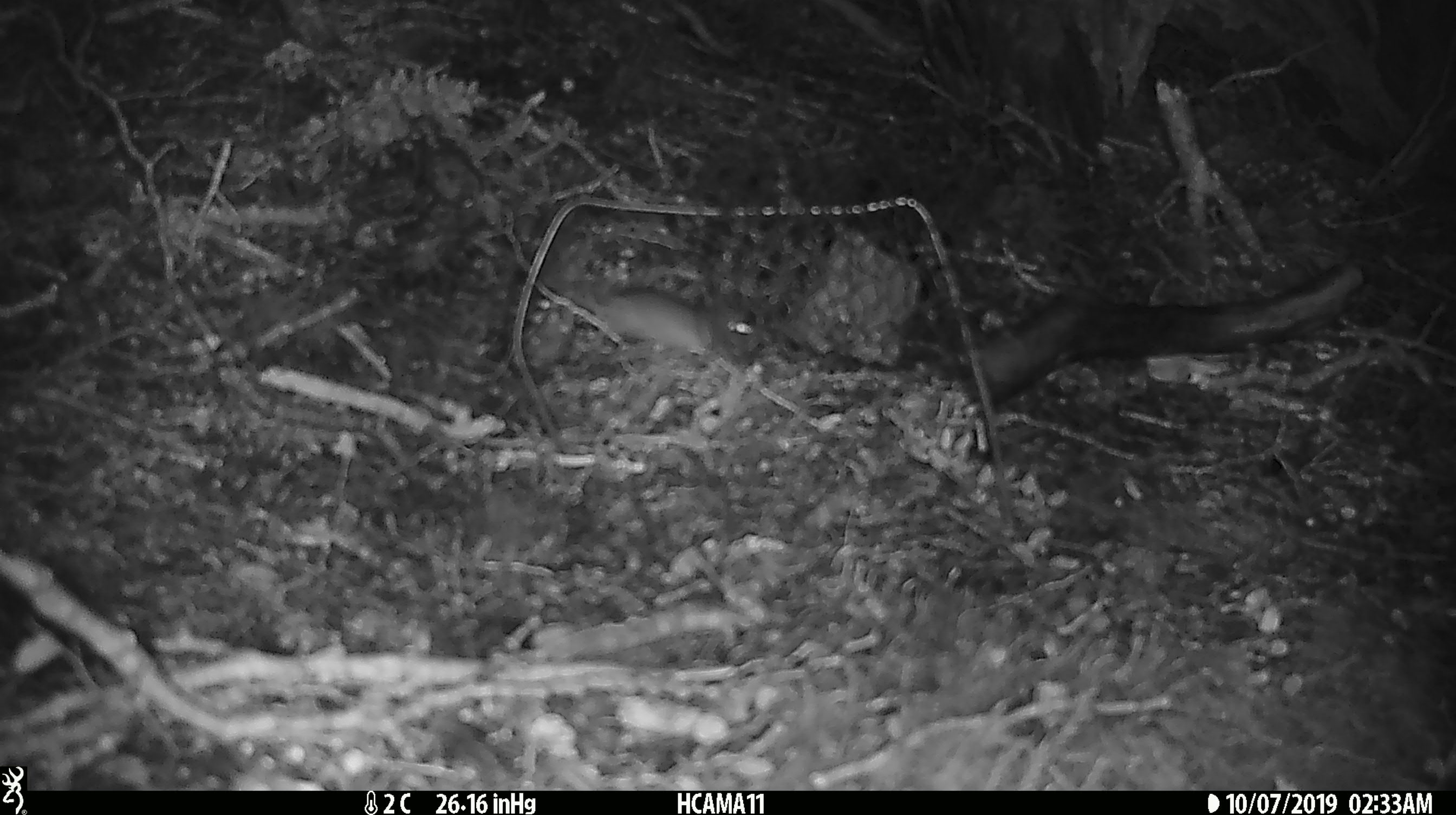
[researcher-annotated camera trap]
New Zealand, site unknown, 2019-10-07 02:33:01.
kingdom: Animalia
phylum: Chordata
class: Mammalia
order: Rodentia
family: Muridae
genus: Mus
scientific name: Mus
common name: mouse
Mouse (Mus).